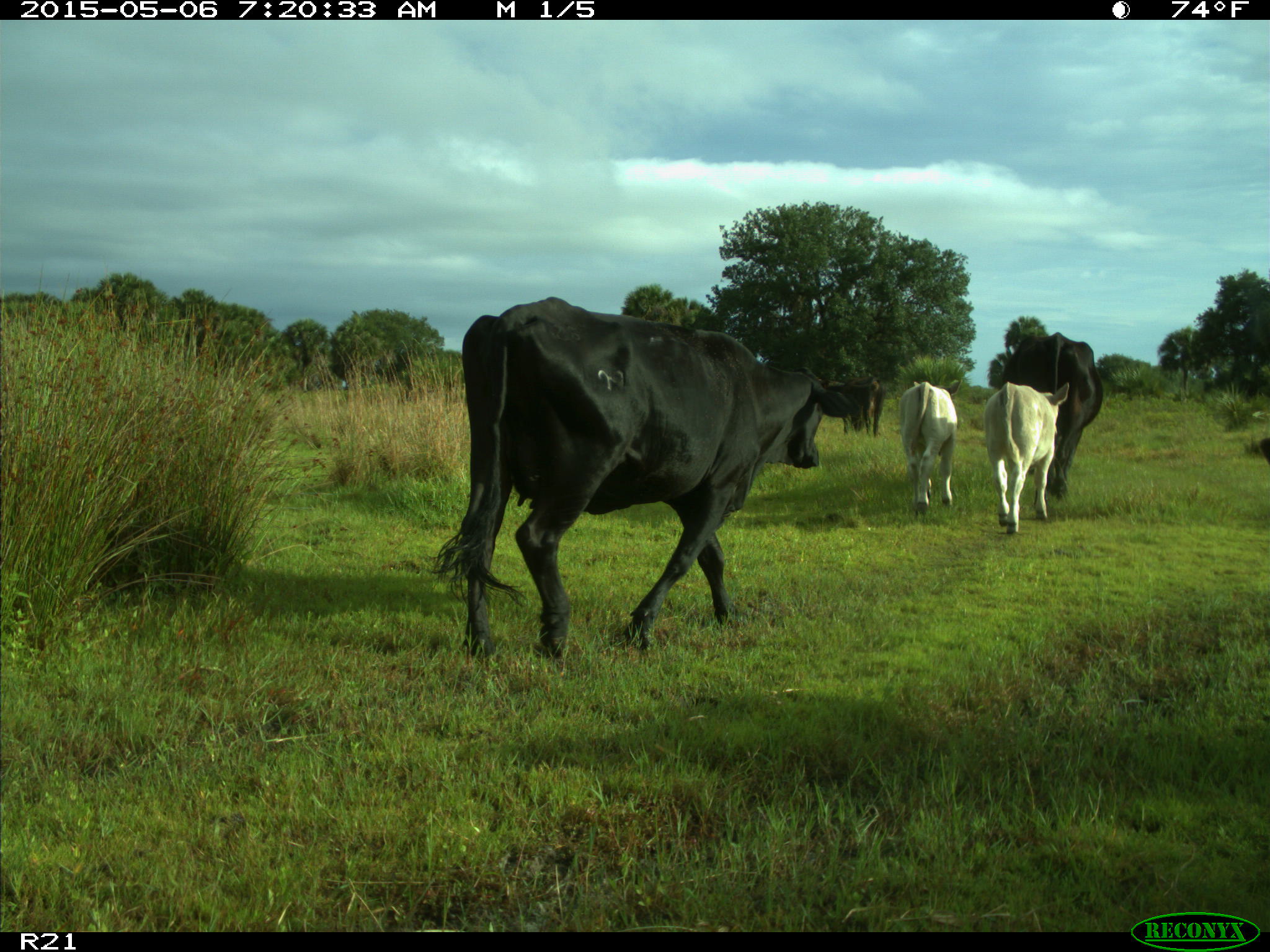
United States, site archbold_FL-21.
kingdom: Animalia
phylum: Chordata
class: Mammalia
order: Artiodactyla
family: Bovidae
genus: Bos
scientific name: Bos taurus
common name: domestic cow